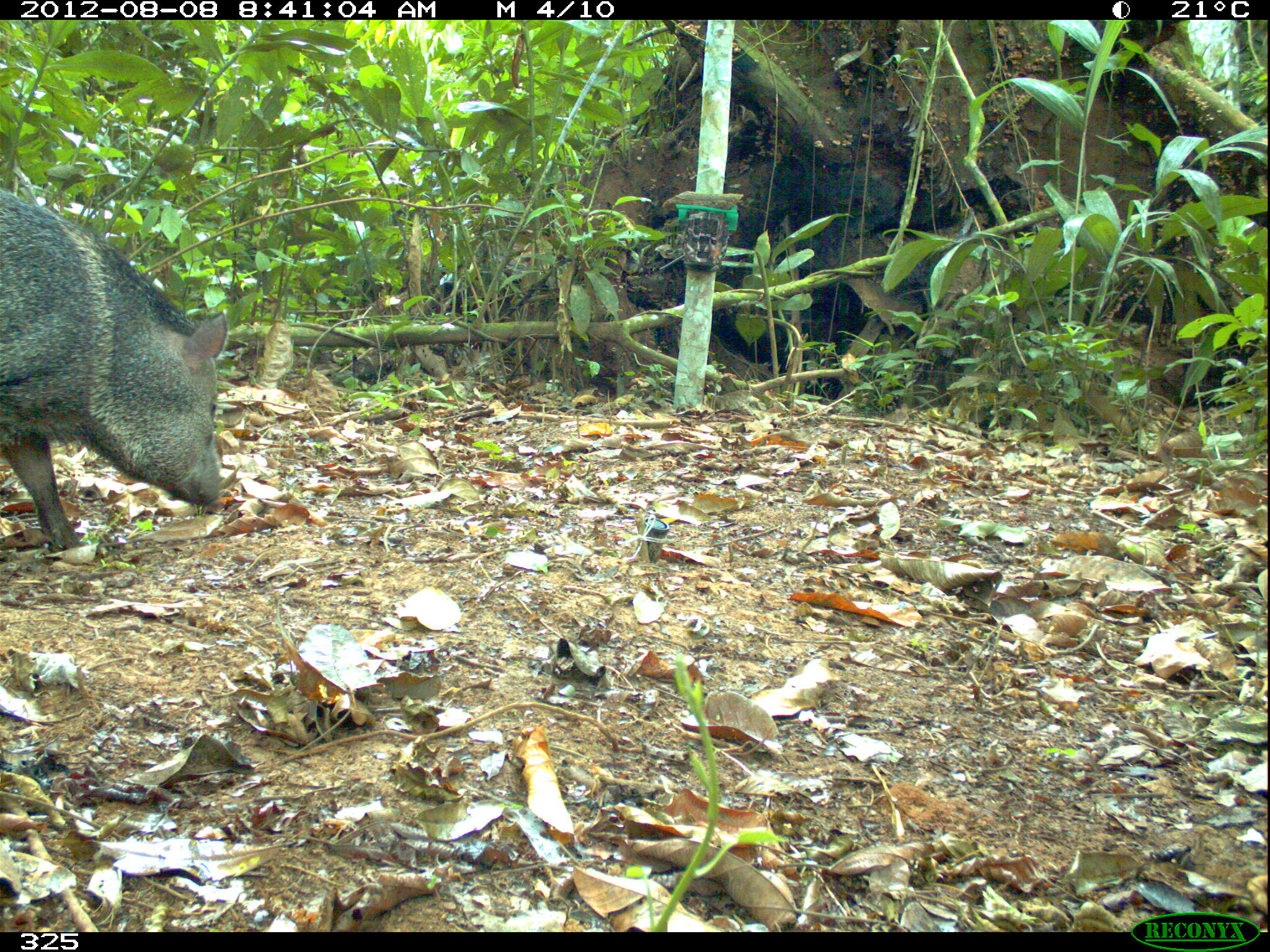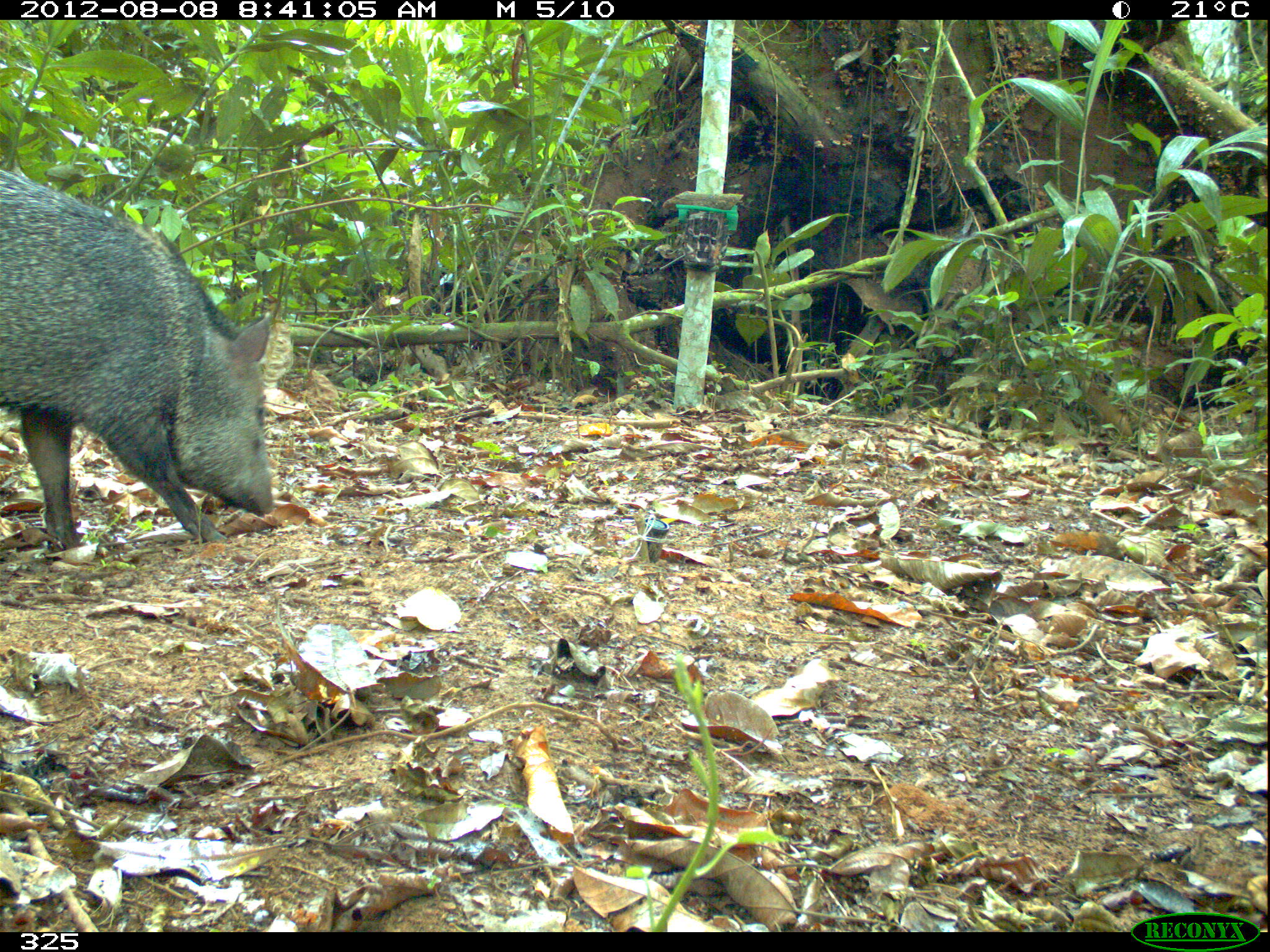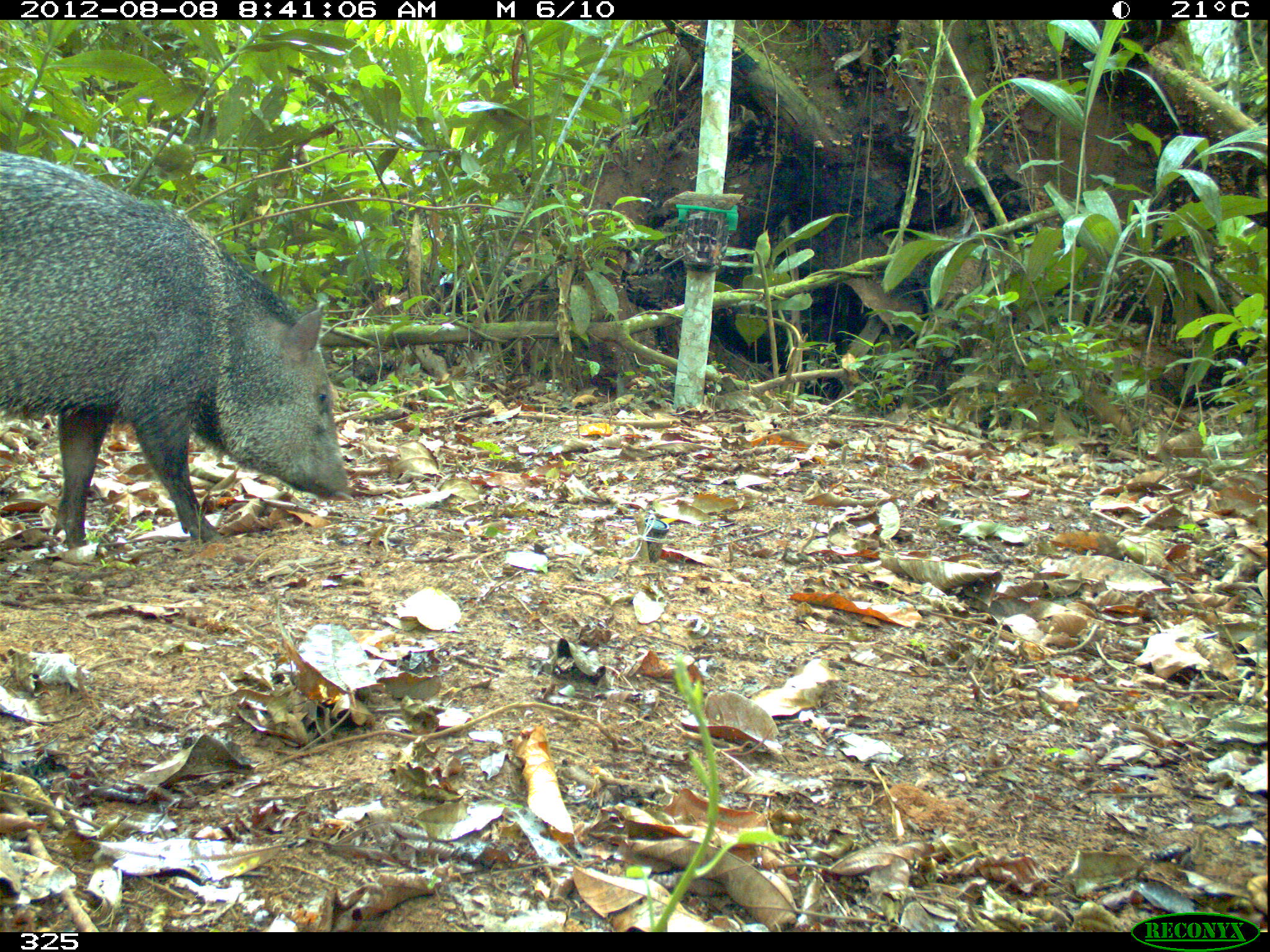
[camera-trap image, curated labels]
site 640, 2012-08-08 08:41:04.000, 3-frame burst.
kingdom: Animalia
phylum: Chordata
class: Mammalia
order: Artiodactyla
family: Tayassuidae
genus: Pecari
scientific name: Pecari tajacu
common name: collared peccary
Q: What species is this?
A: Pecari tajacu (collared peccary).